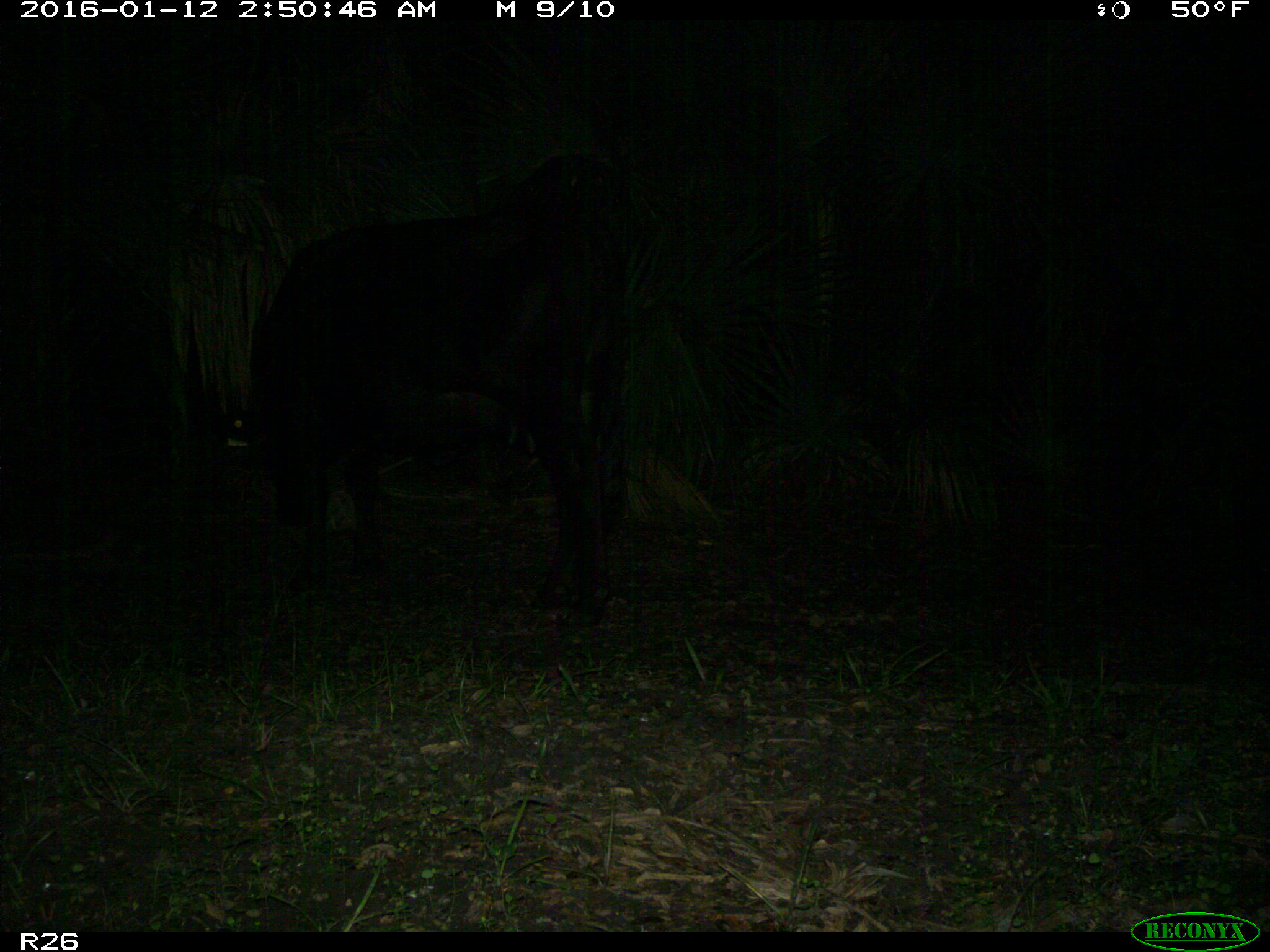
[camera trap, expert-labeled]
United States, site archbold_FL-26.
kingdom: Animalia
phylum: Chordata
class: Mammalia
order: Artiodactyla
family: Bovidae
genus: Bos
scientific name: Bos taurus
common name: domestic cow